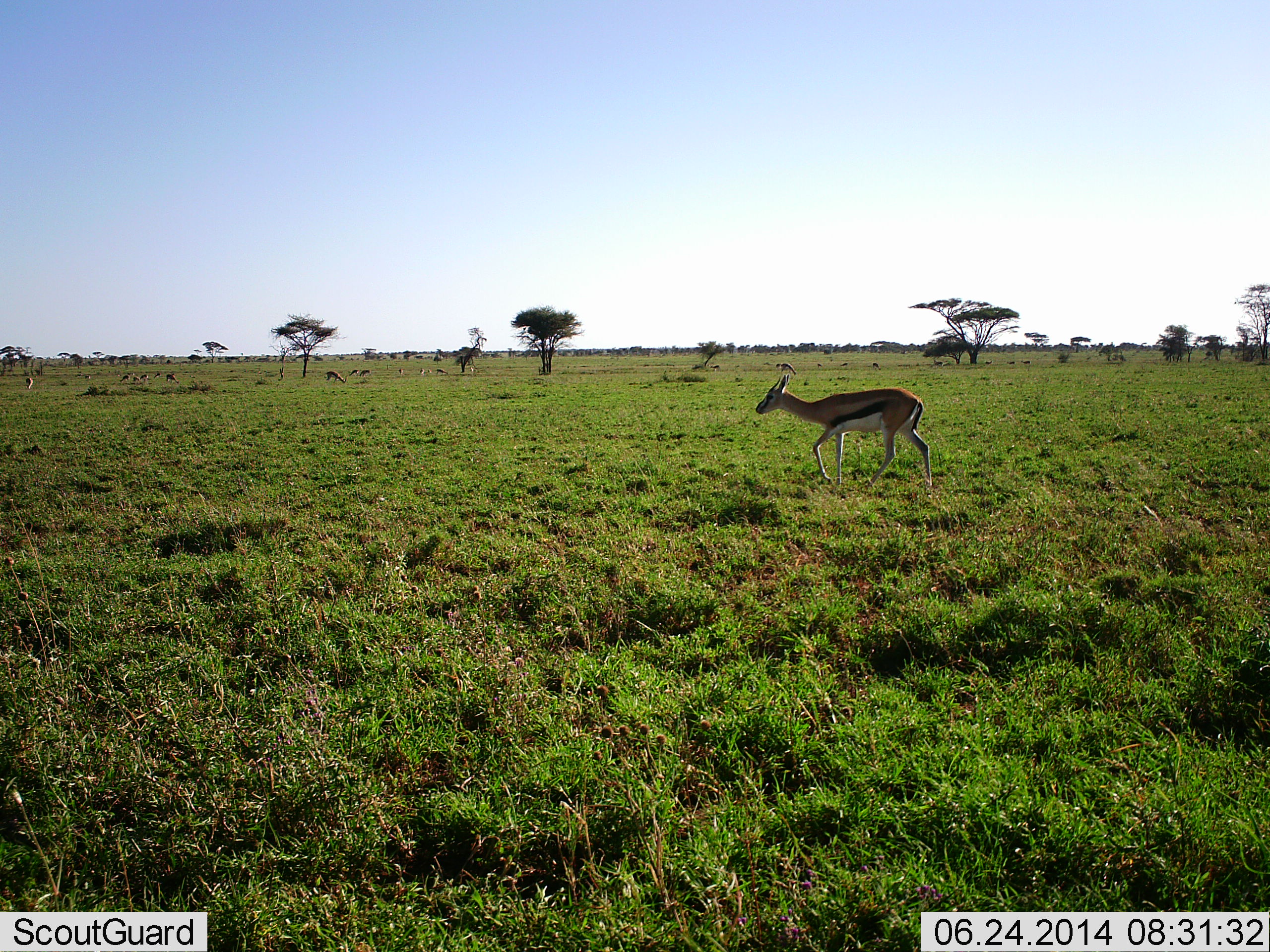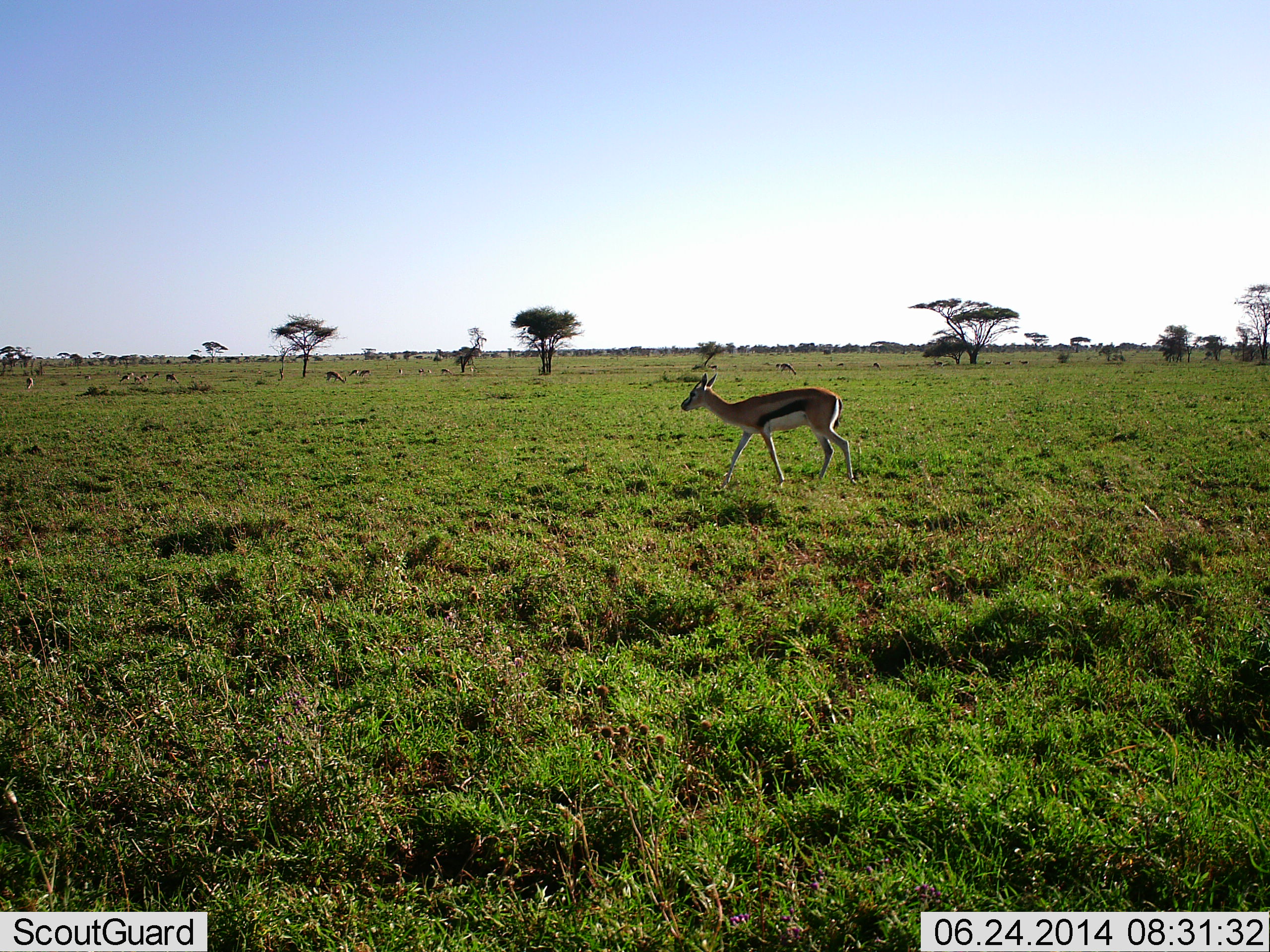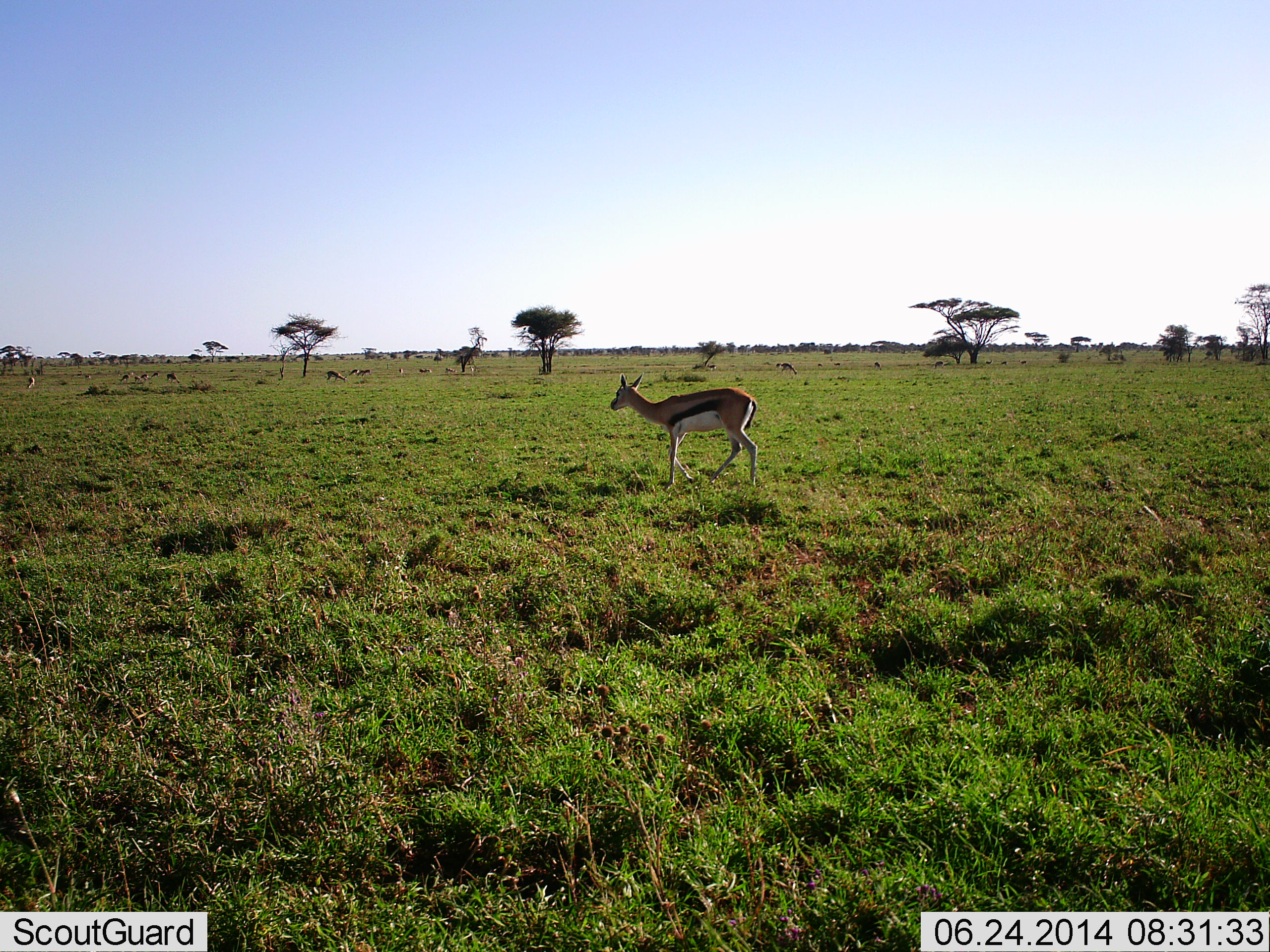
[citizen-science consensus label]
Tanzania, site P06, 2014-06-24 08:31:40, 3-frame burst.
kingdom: Animalia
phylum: Chordata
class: Mammalia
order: Artiodactyla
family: Bovidae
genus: Eudorcas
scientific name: Eudorcas thomsonii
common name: thomson's gazelle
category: gazellethomsons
Gazellethomsons (thomson's gazelle) (Eudorcas thomsonii), count 1. Behavior (volunteer vote fractions): standing 30%, resting 2%, moving 98%, interacting 2%. Young present (vote fraction): 2%. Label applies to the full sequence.